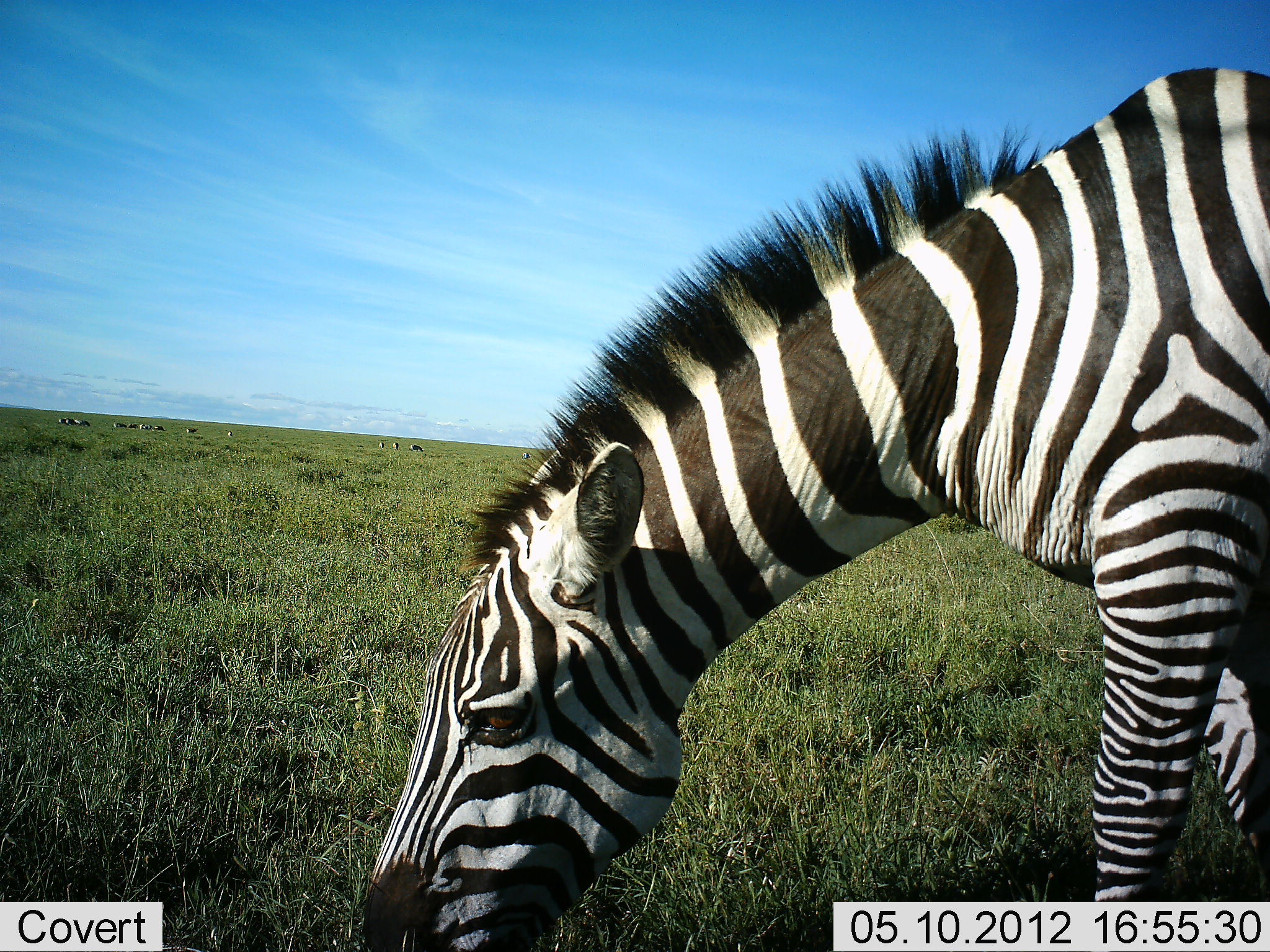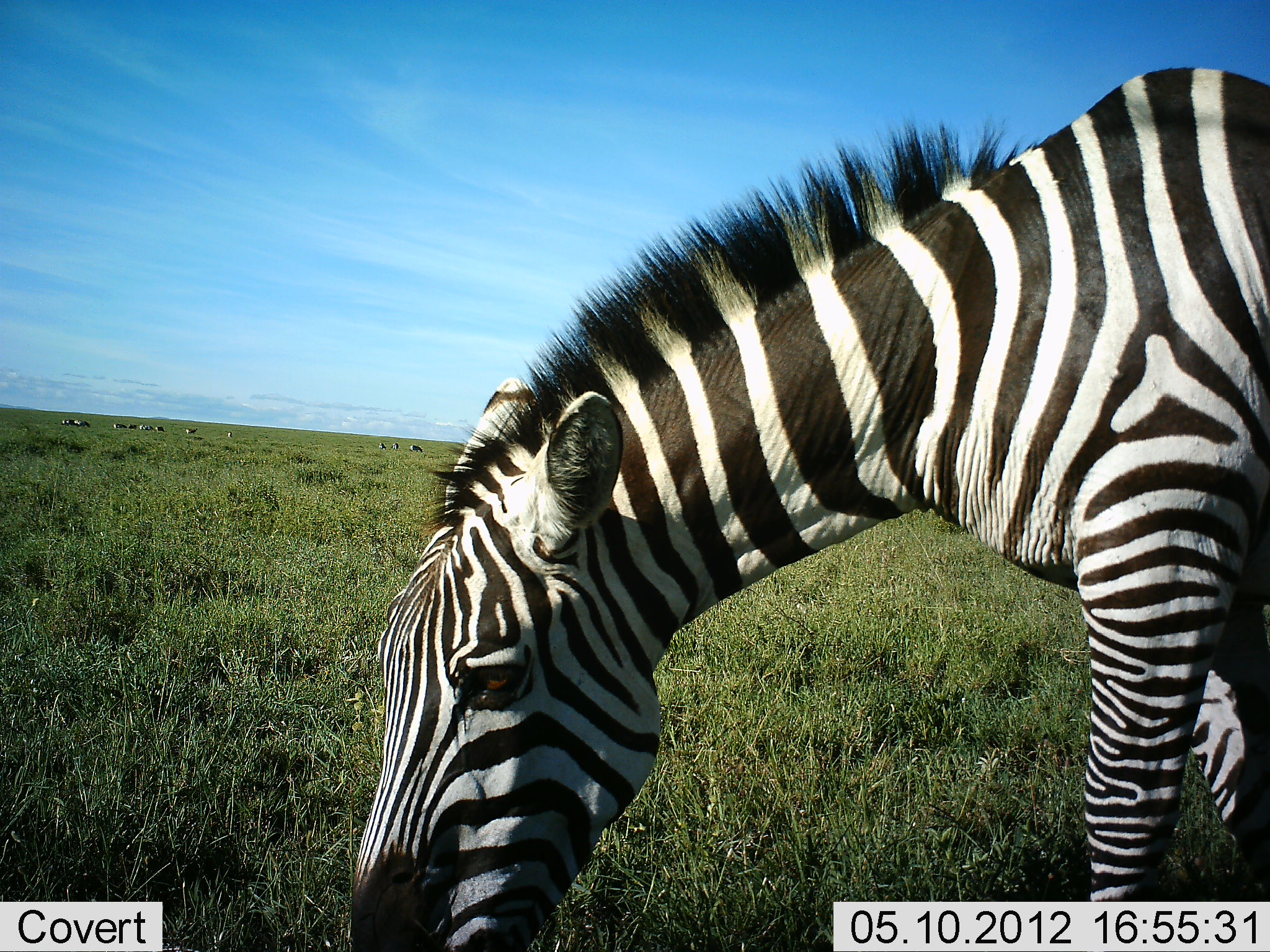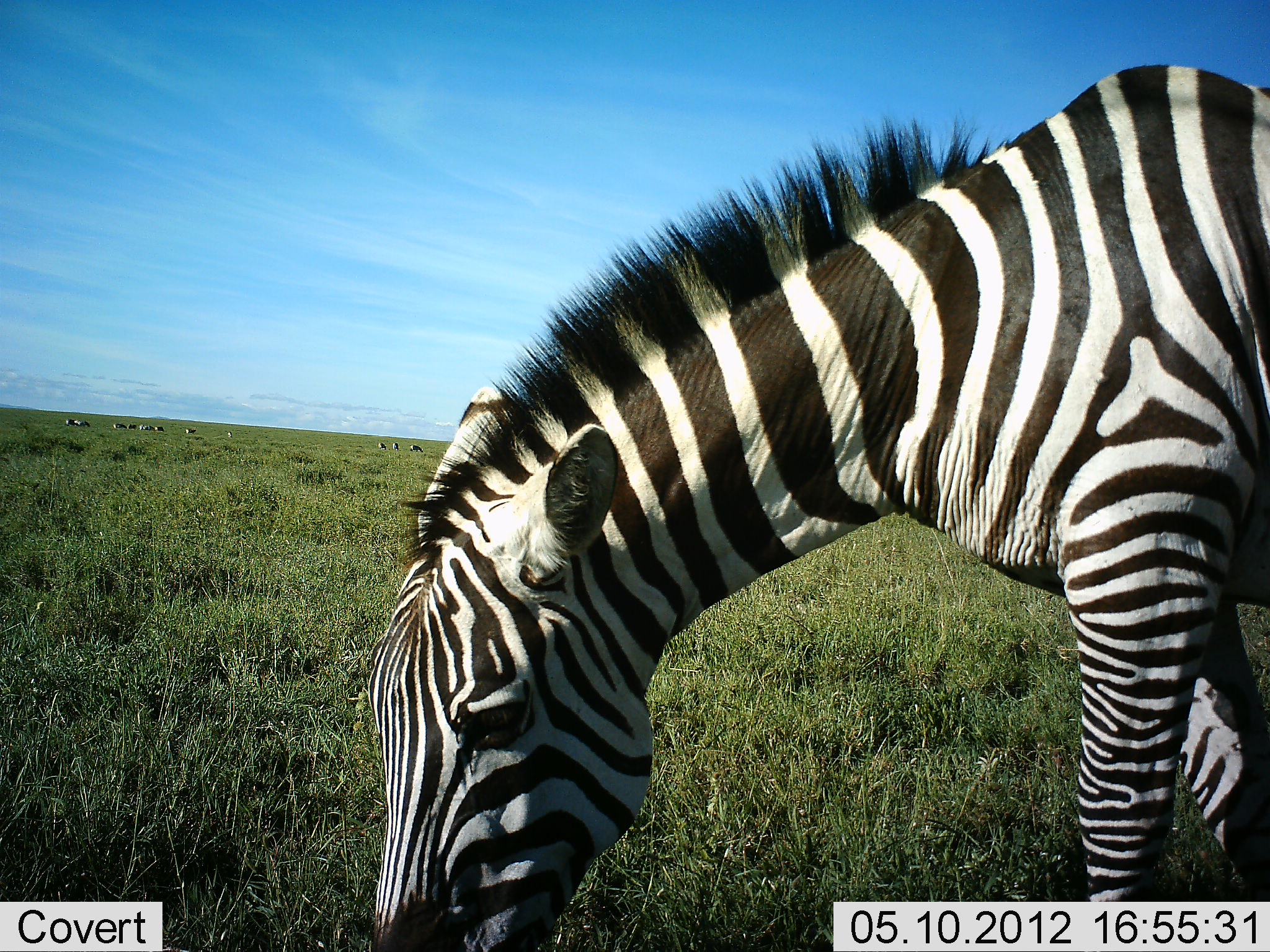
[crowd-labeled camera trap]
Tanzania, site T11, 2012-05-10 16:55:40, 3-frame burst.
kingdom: Animalia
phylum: Chordata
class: Mammalia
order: Perissodactyla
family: Equidae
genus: Equus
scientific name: Equus quagga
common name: plains zebra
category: zebra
Zebra (plains zebra) (Equus quagga), count 1. Behavior (volunteer vote fractions): standing 20%, resting 0%, moving 0%, interacting 0%. Young present (vote fraction): 0%. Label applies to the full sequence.